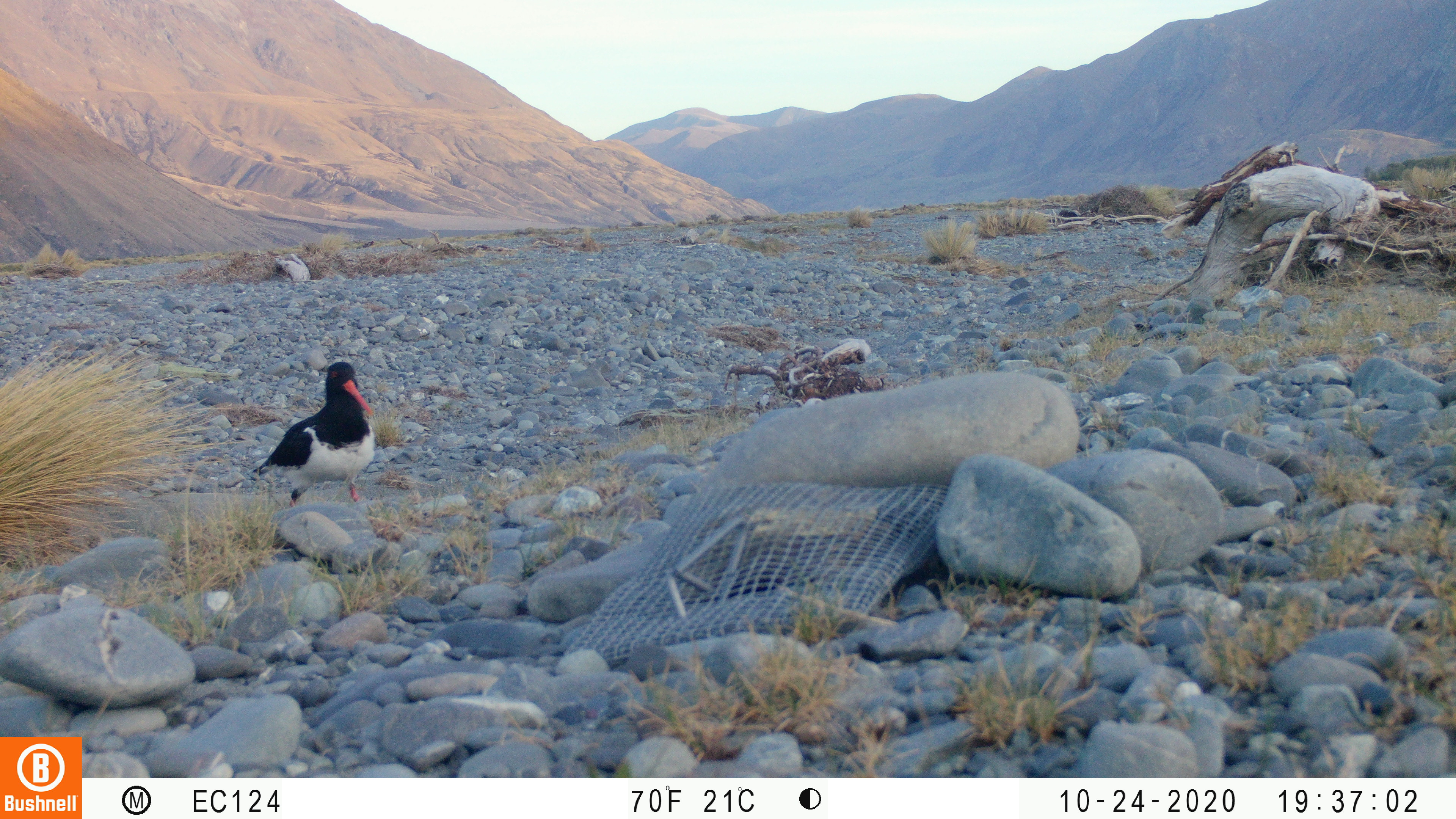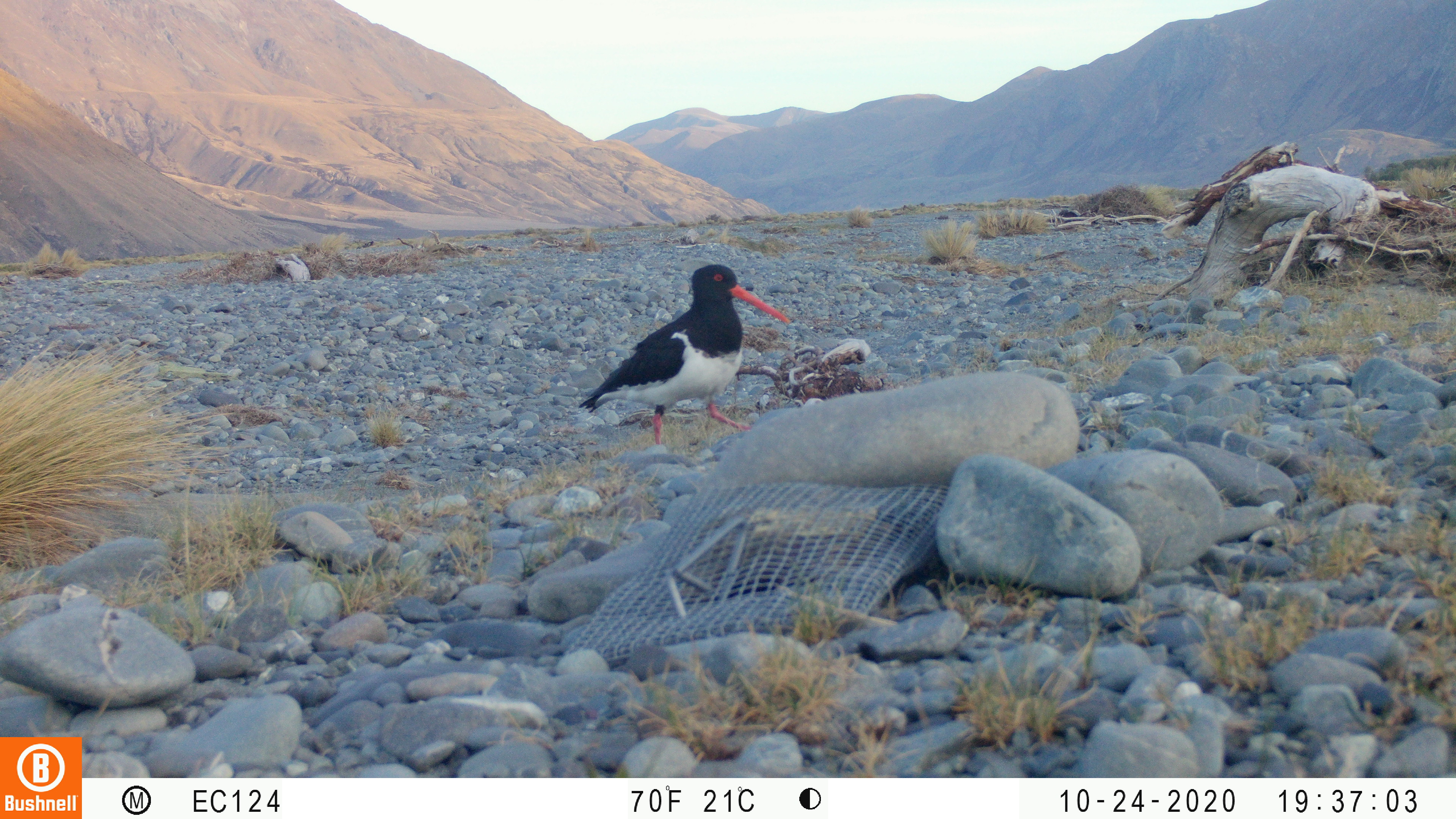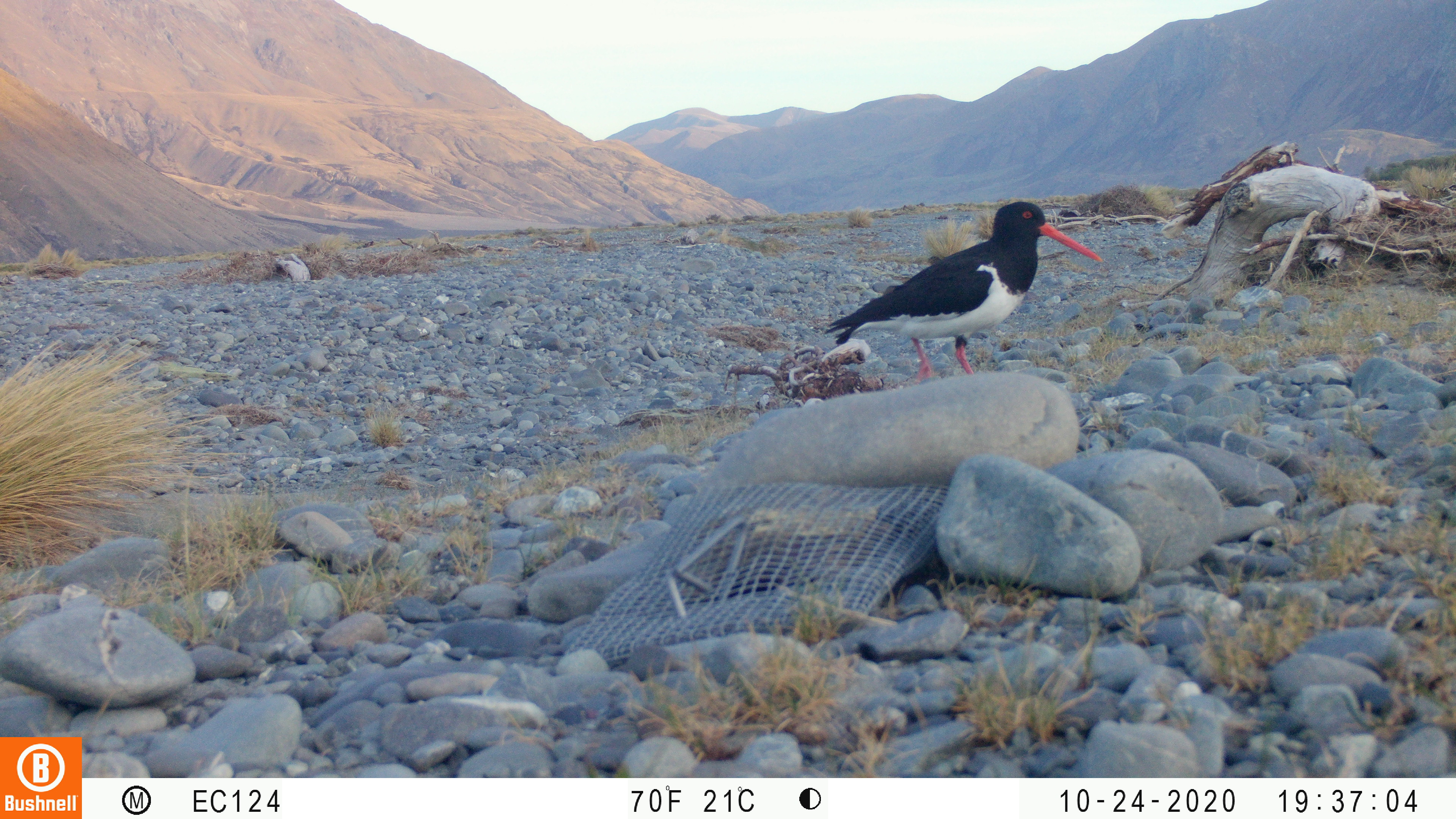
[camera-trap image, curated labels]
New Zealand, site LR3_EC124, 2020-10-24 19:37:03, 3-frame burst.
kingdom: Animalia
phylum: Chordata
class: Aves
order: Charadriiformes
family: Haematopodidae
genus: Haematopus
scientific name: Haematopus unicolor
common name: variable oystercatcher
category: oystercatcher